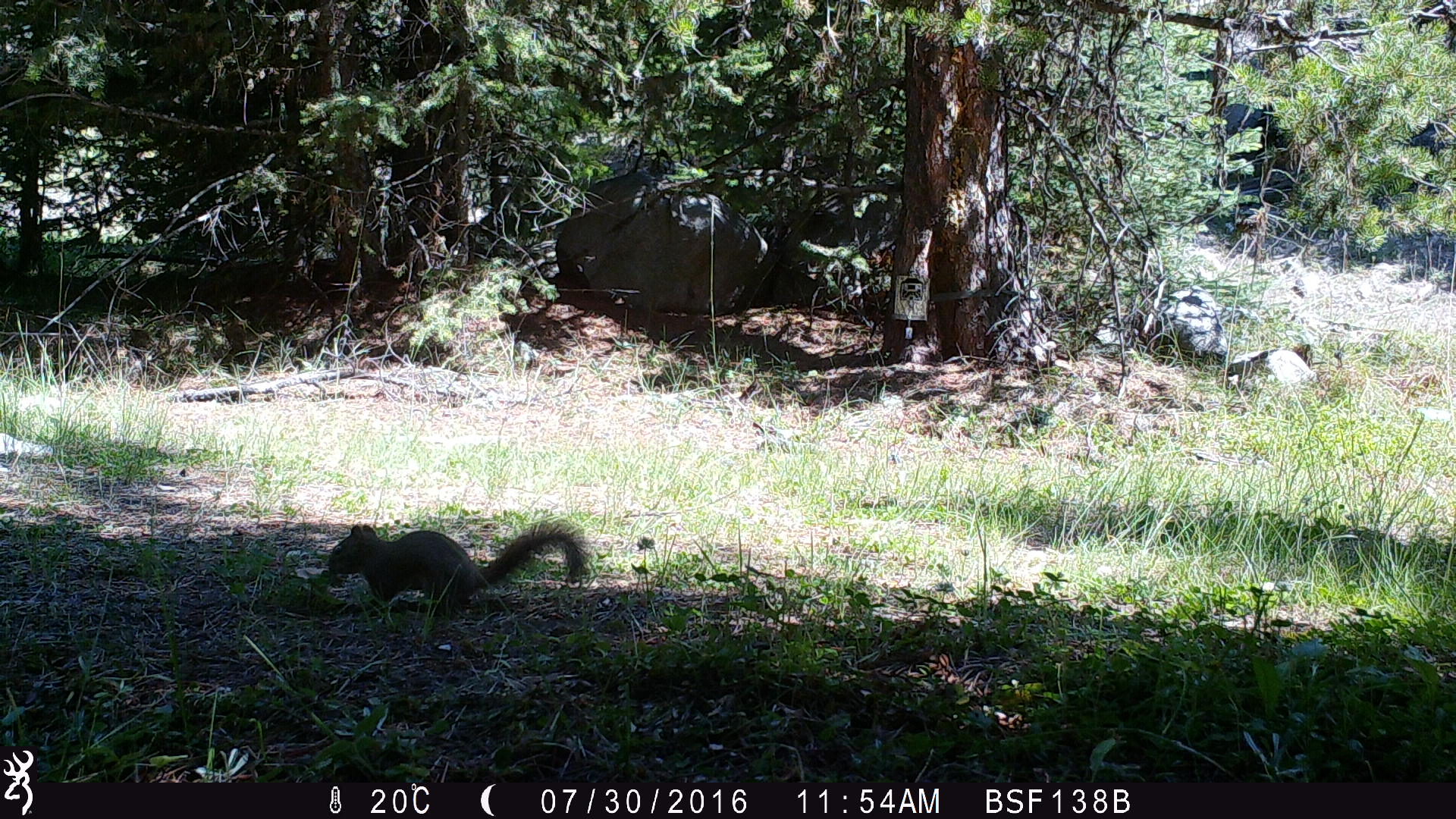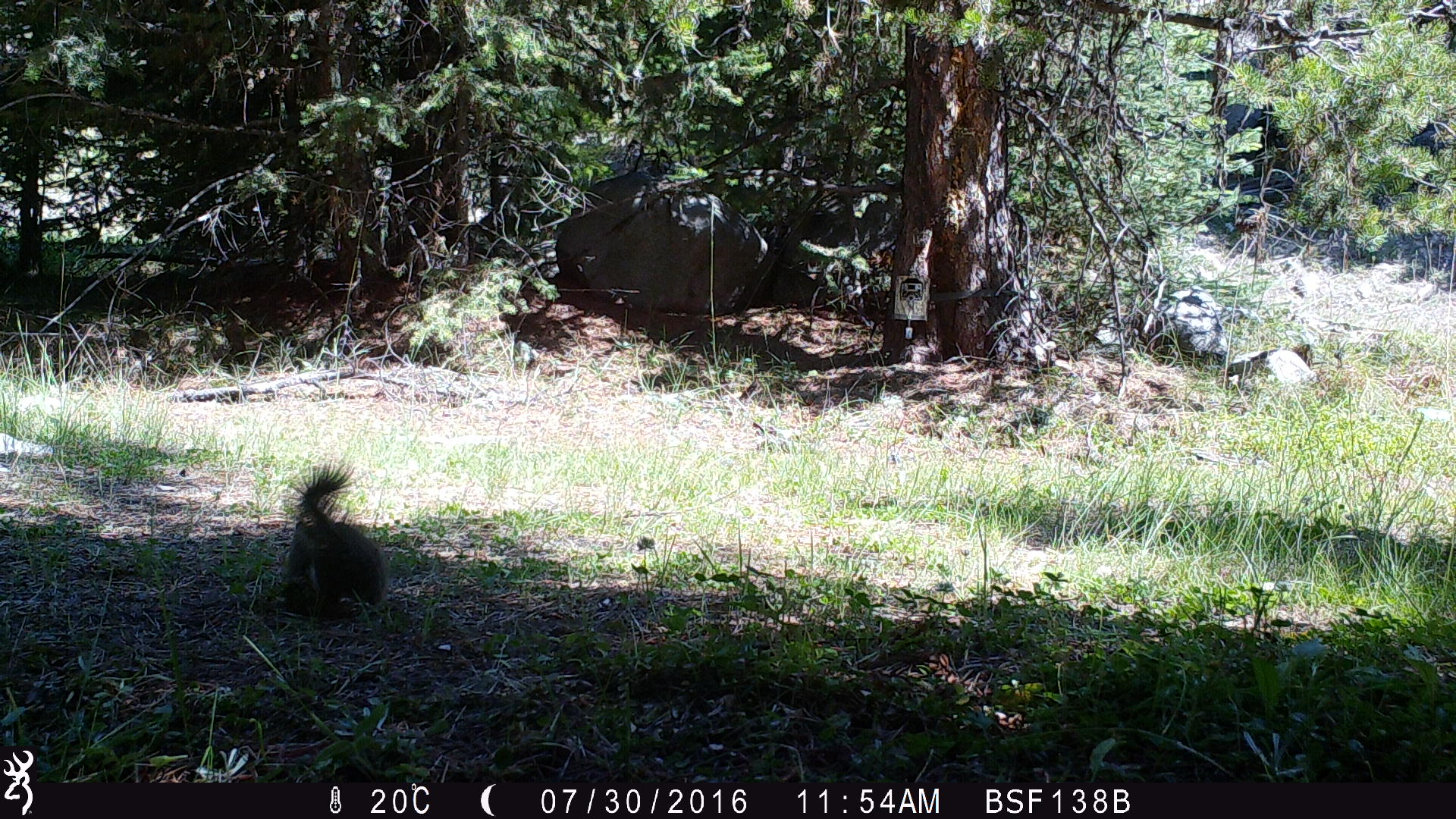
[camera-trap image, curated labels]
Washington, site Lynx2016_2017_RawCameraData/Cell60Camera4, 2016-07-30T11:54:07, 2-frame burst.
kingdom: Animalia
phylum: Chordata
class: Mammalia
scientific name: Mammalia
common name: small mammal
Small mammal (Mammalia). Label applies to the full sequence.